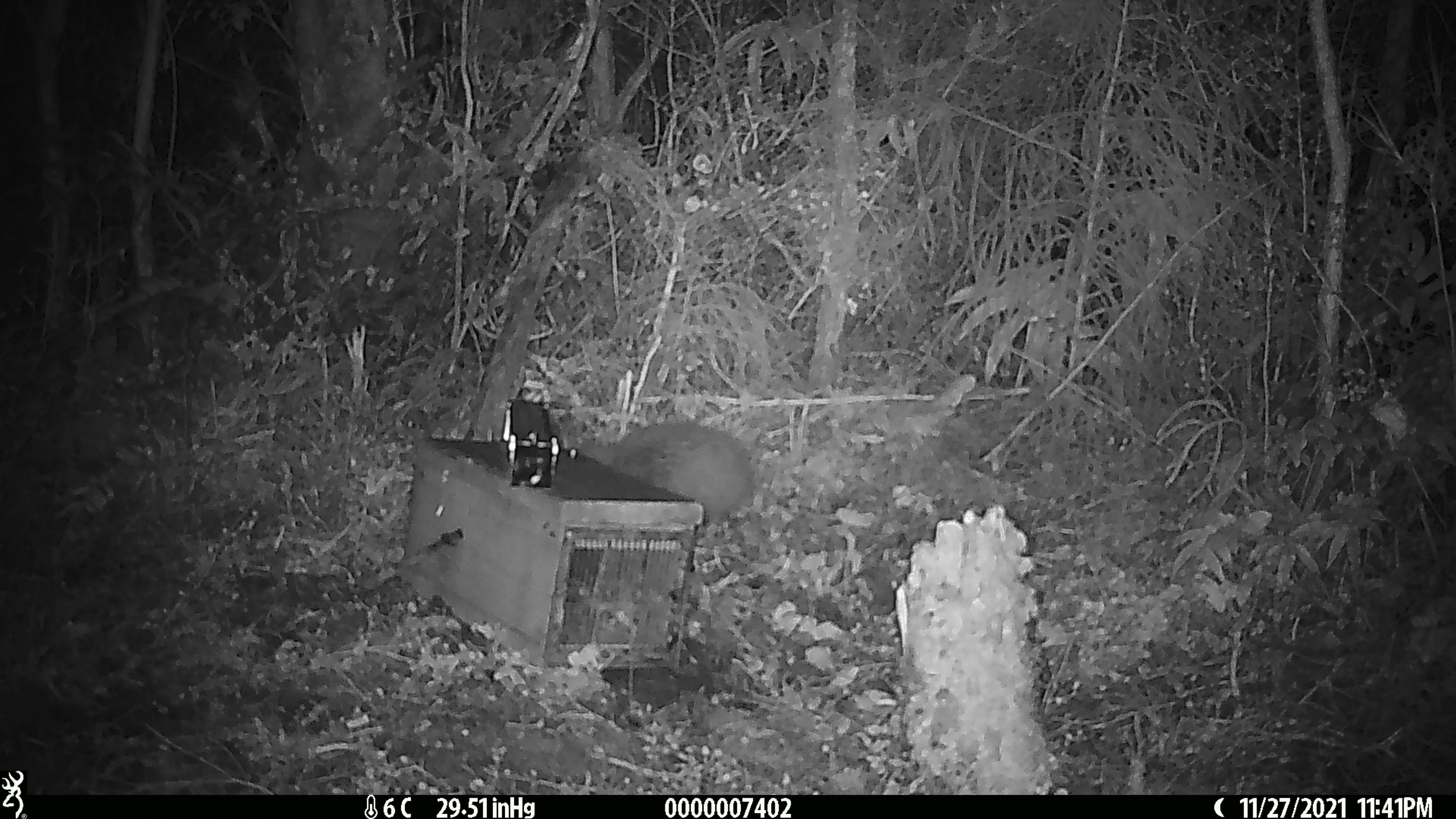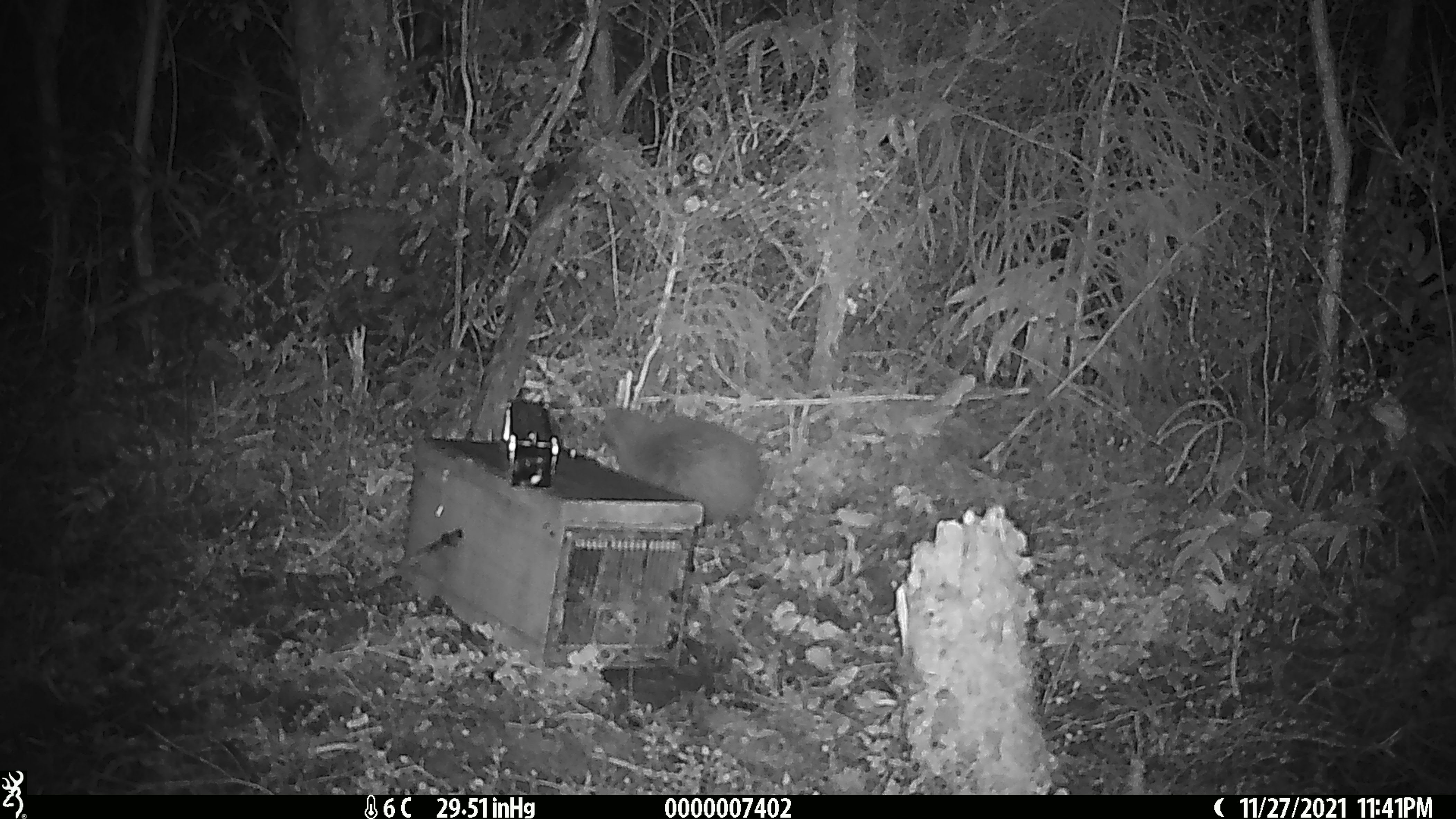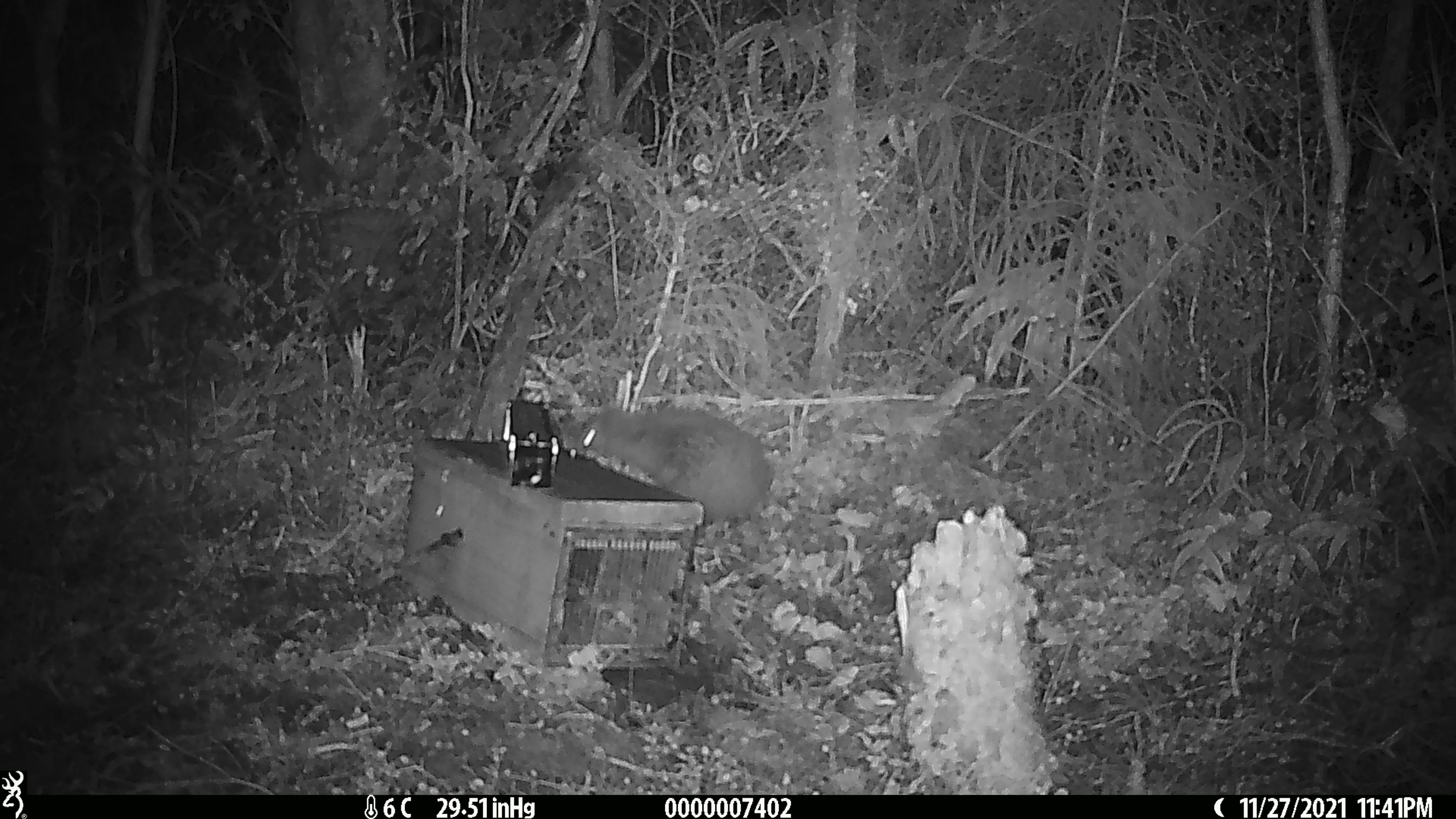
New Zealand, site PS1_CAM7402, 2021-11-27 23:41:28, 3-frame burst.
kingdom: Animalia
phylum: Chordata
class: Aves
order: Apterygiformes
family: Apterygidae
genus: Apteryx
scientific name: Apteryx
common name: kiwi